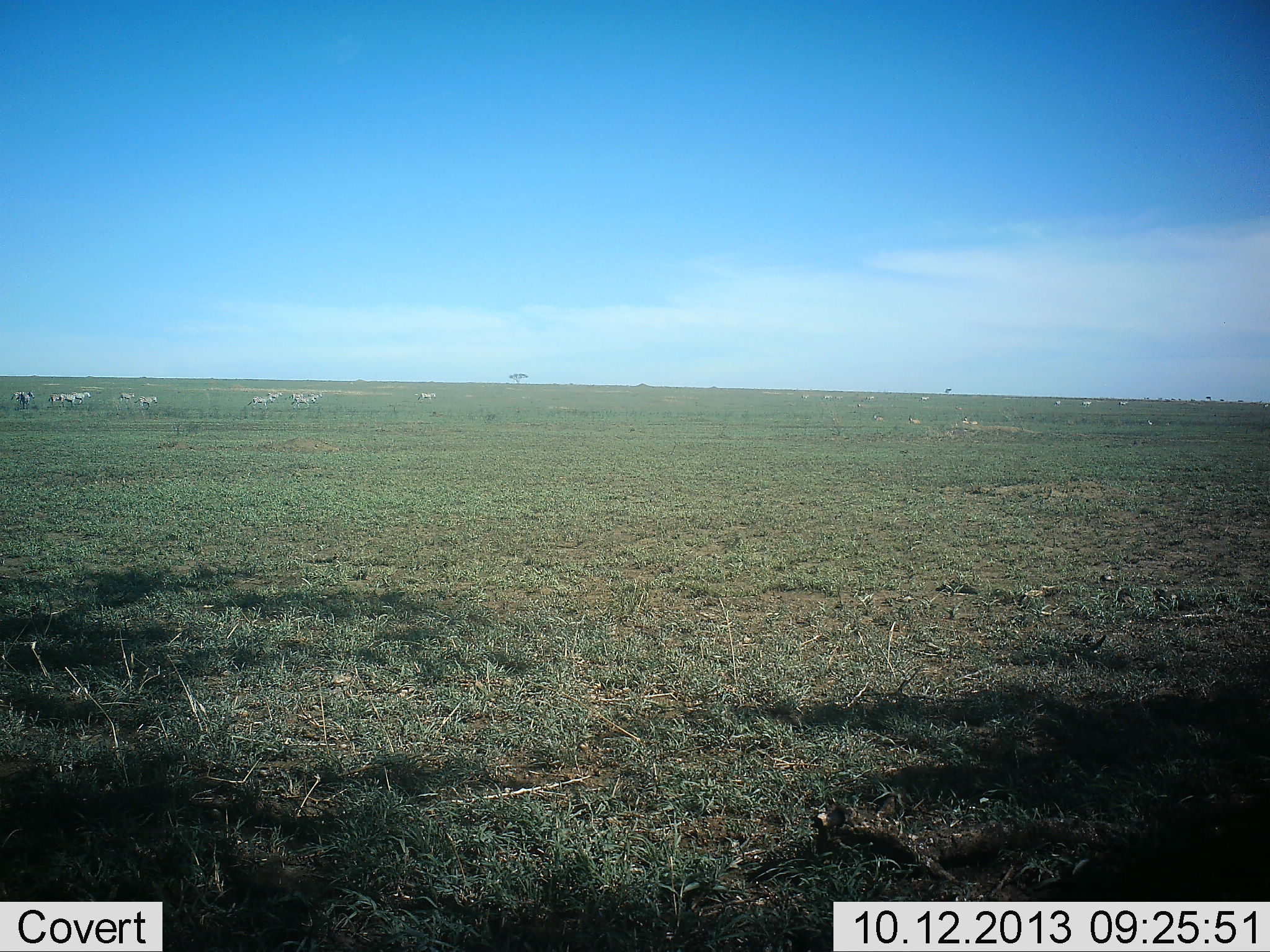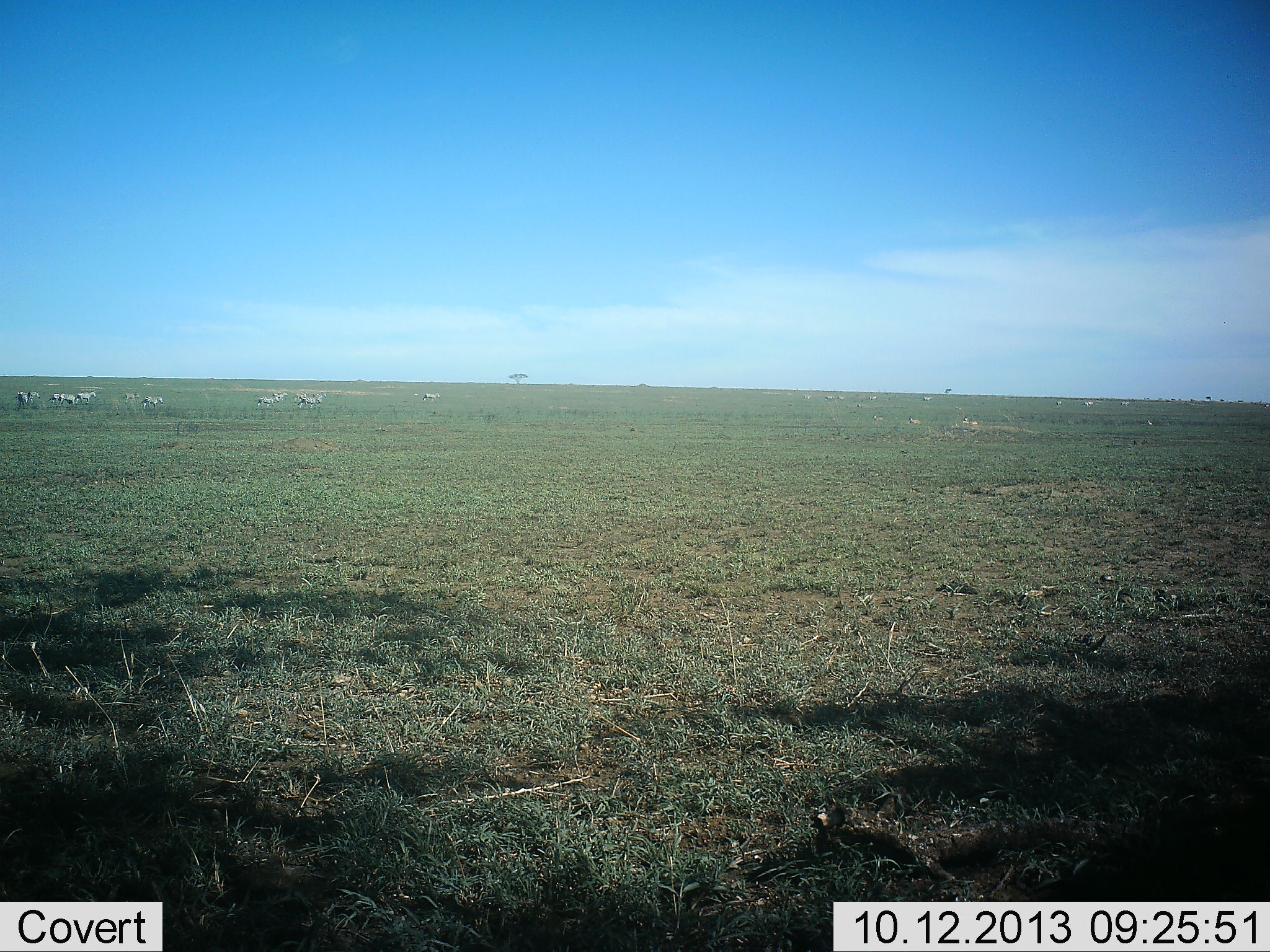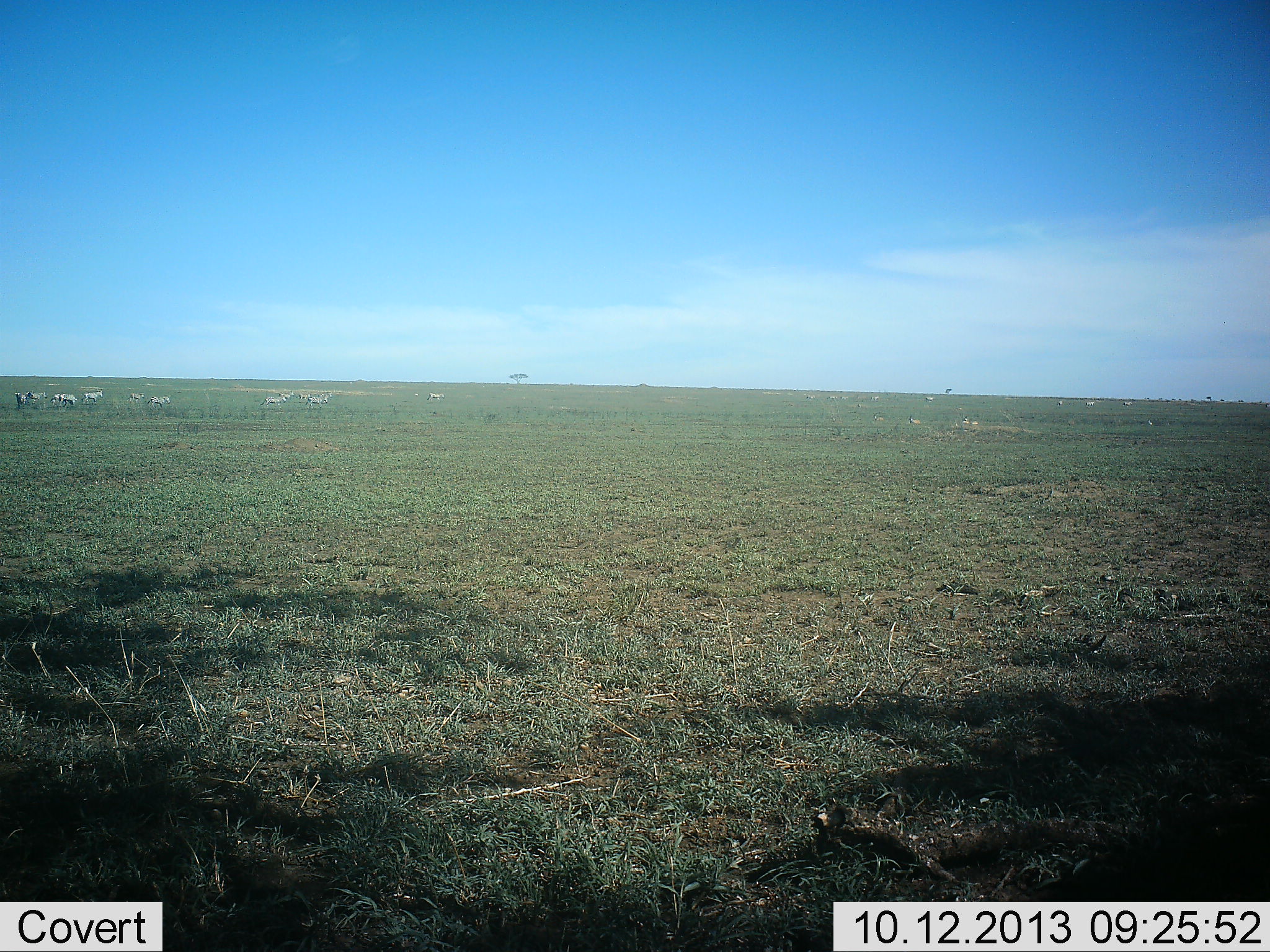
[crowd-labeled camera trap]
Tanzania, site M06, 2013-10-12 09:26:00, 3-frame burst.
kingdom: Animalia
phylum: Chordata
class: Mammalia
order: Perissodactyla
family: Equidae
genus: Equus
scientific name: Equus quagga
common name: plains zebra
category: zebra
Zebra (plains zebra) (Equus quagga), count 10. Behavior (volunteer vote fractions): standing 6%, resting 0%, moving 94%, interacting 6%. Young present (vote fraction): 0%. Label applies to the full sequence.